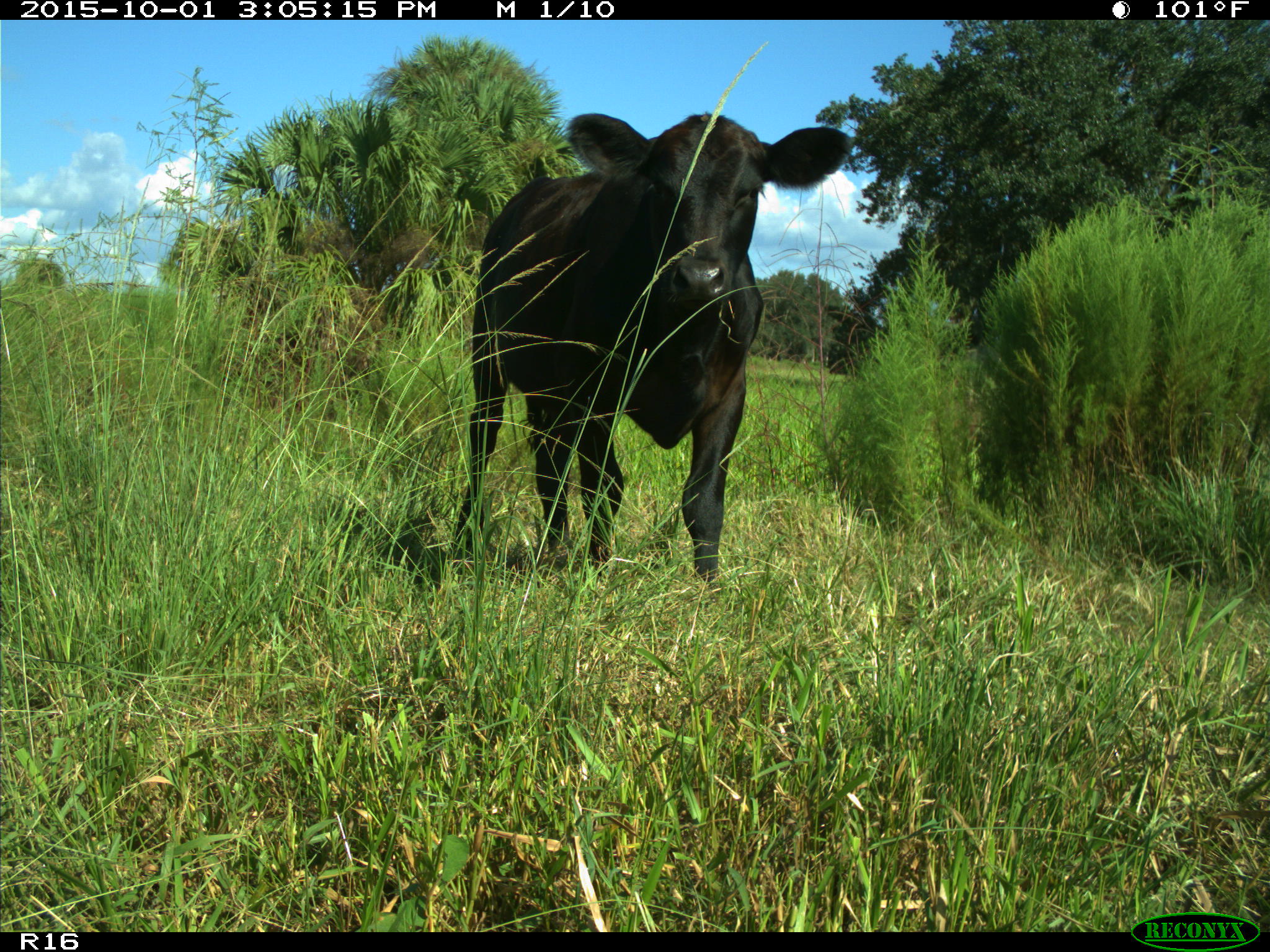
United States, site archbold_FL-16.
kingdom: Animalia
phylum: Chordata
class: Mammalia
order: Artiodactyla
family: Bovidae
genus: Bos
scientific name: Bos taurus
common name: domestic cow